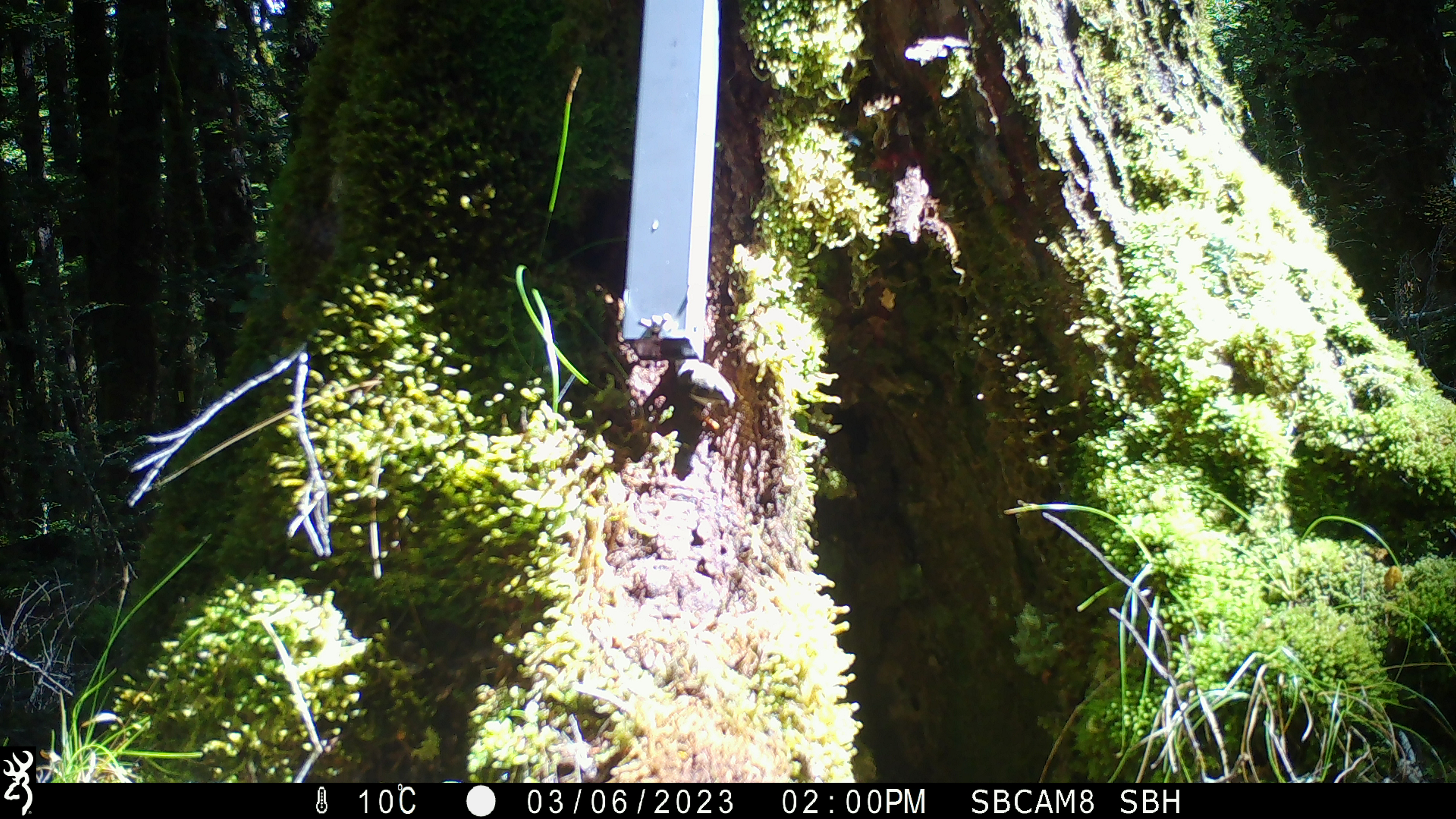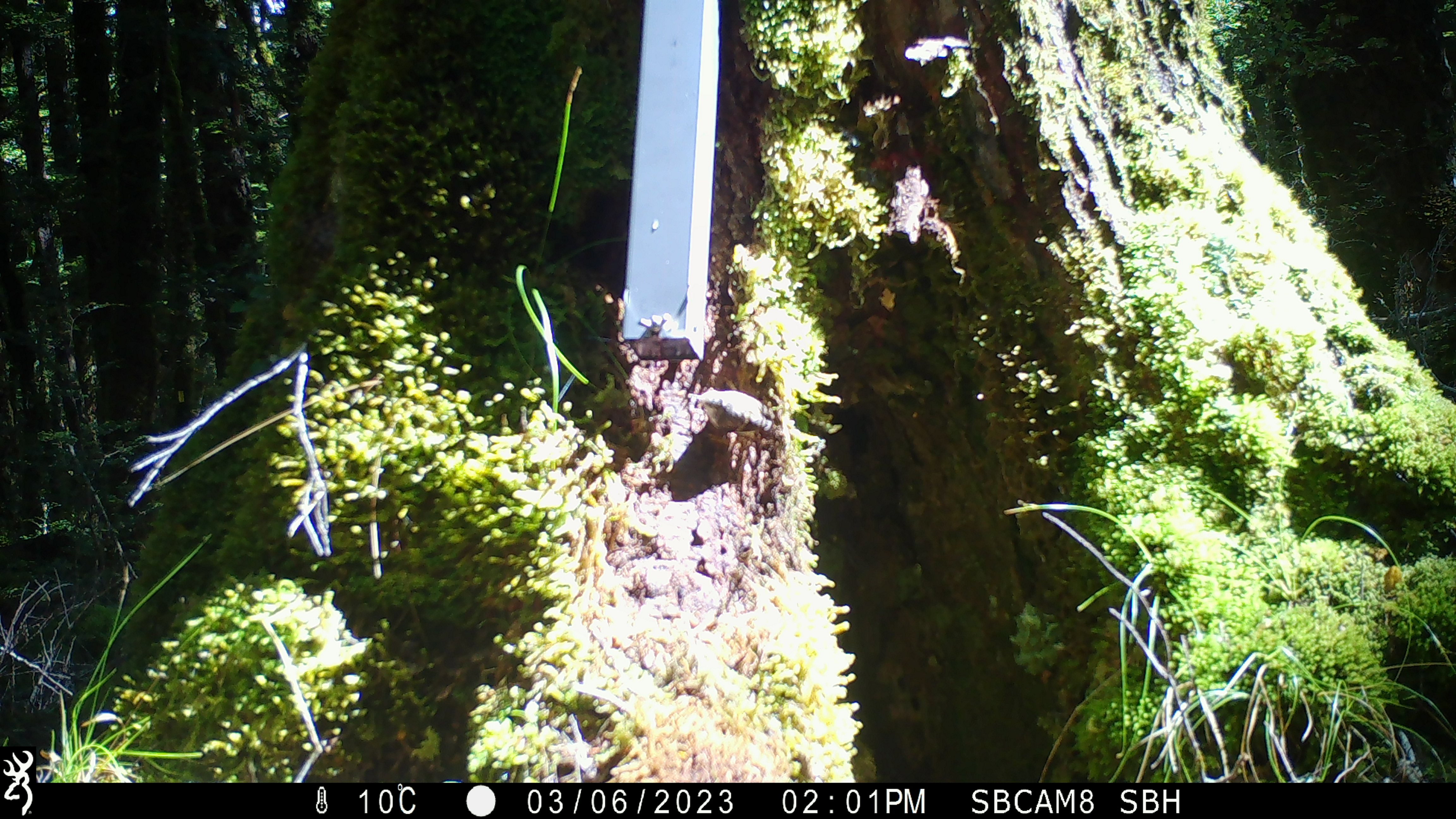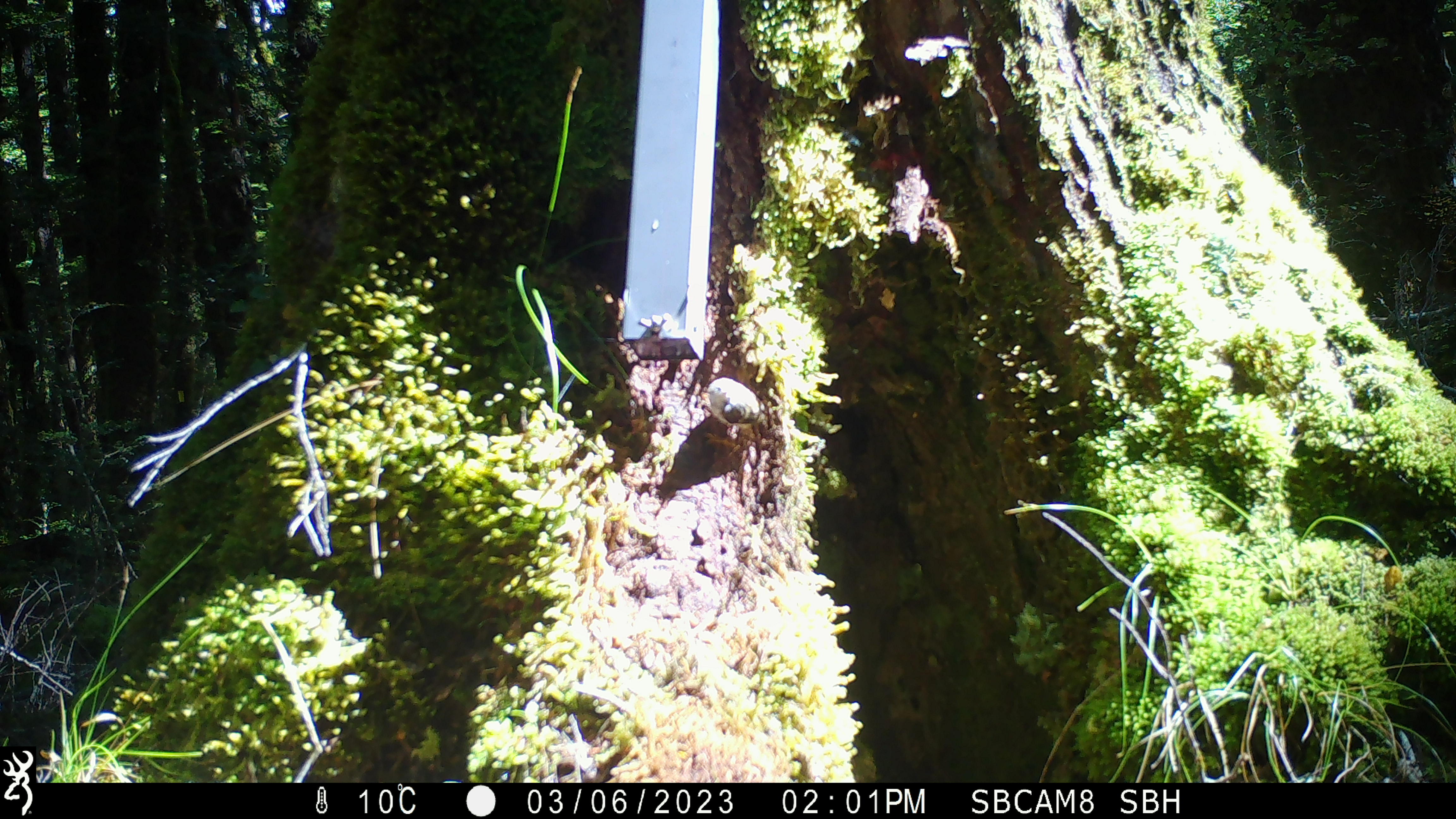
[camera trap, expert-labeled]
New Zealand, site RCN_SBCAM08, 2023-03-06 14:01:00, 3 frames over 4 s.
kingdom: Animalia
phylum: Chordata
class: Aves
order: Passeriformes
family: Acanthisittidae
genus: Acanthisitta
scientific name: Acanthisitta chloris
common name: rifleman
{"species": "rifleman (Acanthisitta chloris)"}